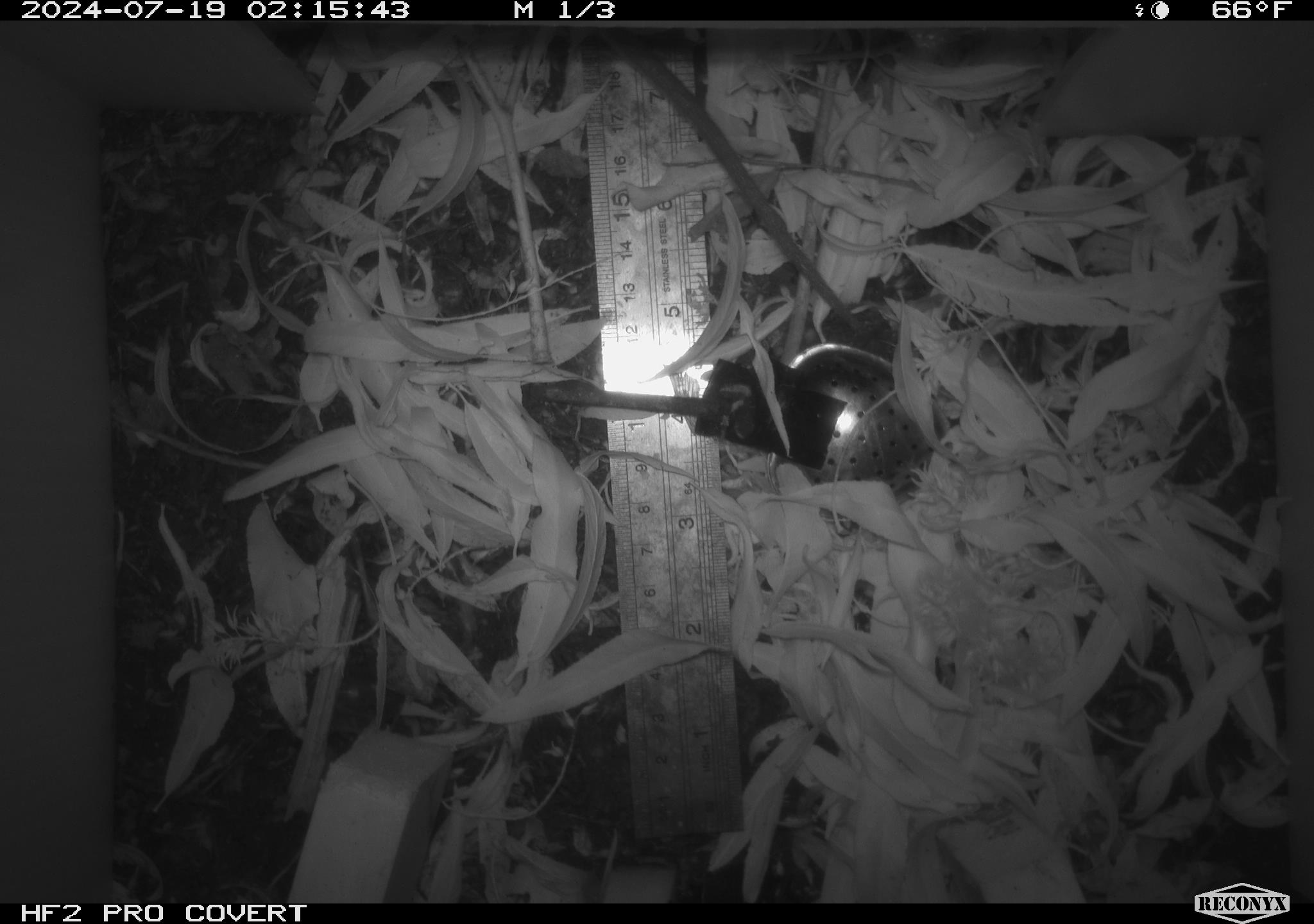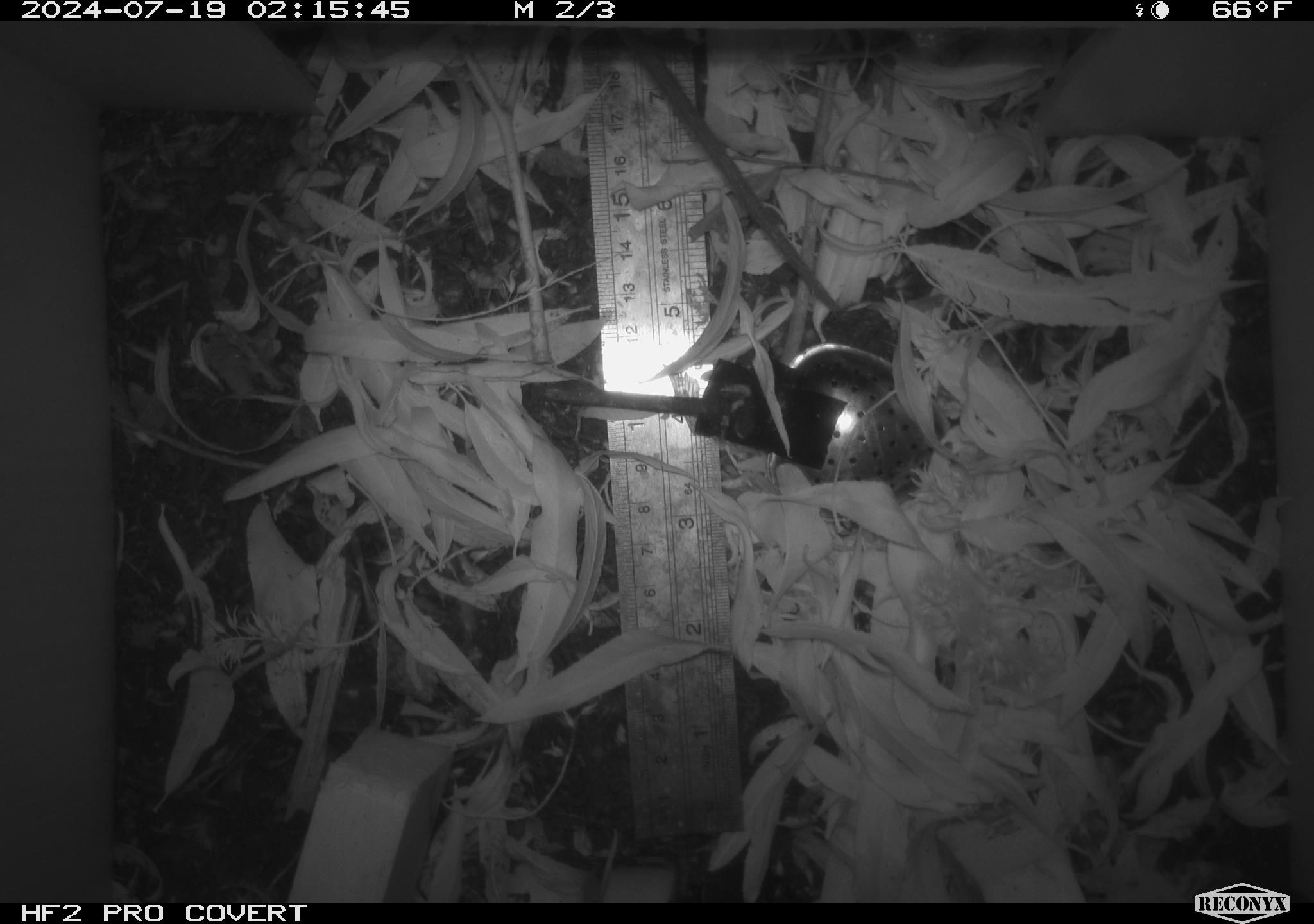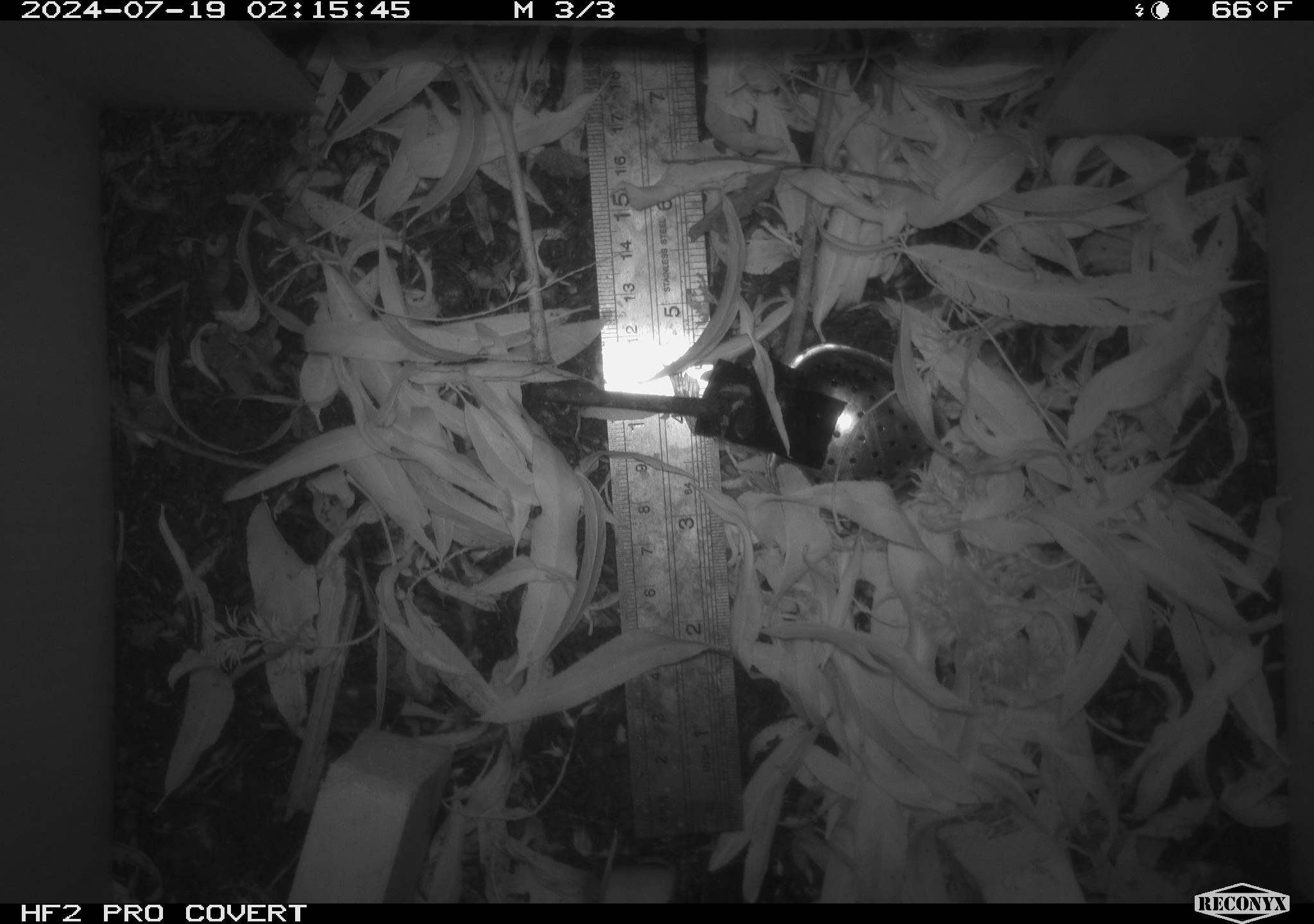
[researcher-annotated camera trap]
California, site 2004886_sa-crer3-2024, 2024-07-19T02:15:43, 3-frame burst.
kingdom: Animalia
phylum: Chordata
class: Mammalia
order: Rodentia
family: Muridae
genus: Rattus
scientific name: Rattus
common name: rat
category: rattus species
Rattus species (rat) (Rattus).